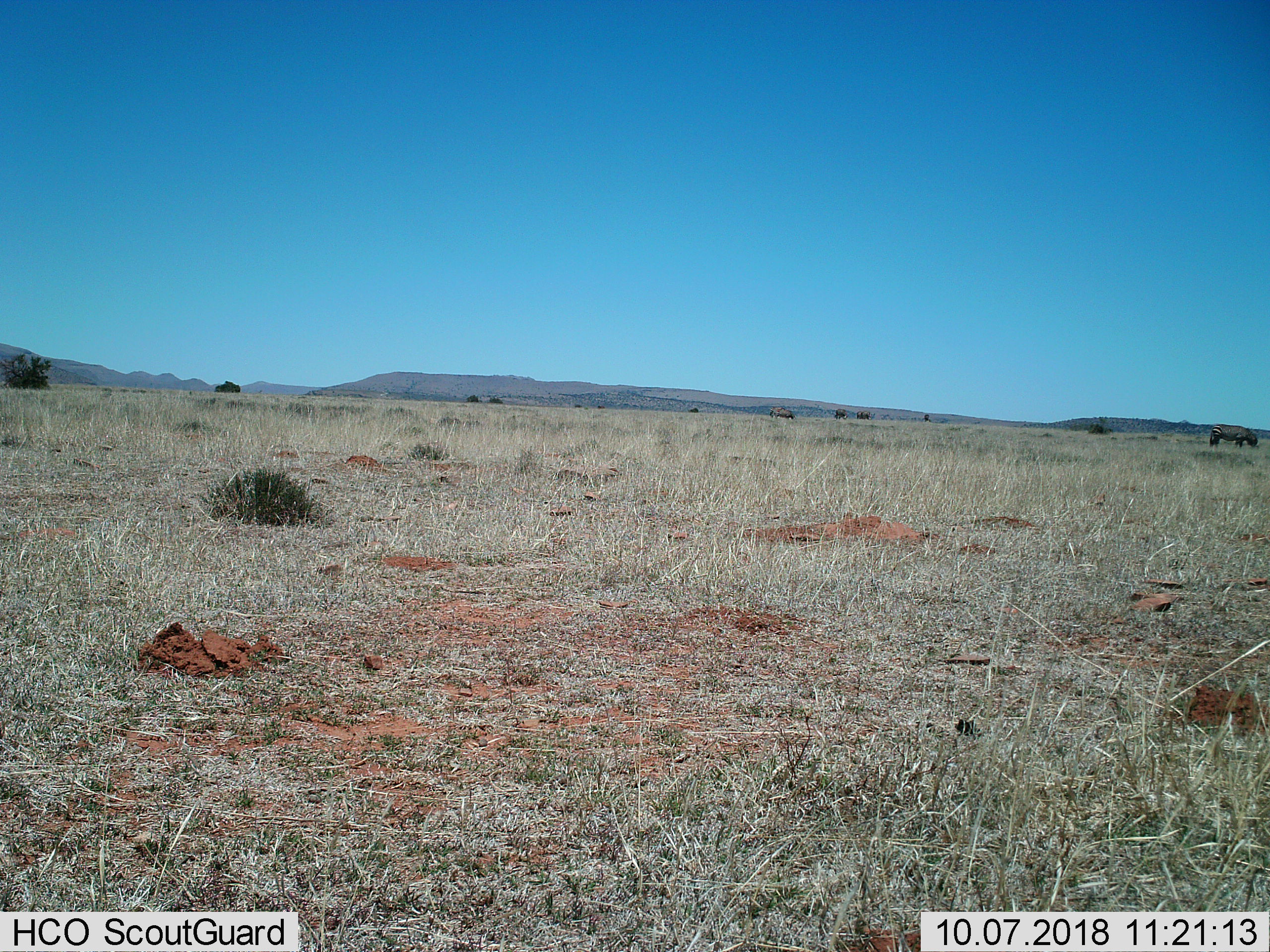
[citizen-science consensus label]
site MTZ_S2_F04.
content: unidentified animal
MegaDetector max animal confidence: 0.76